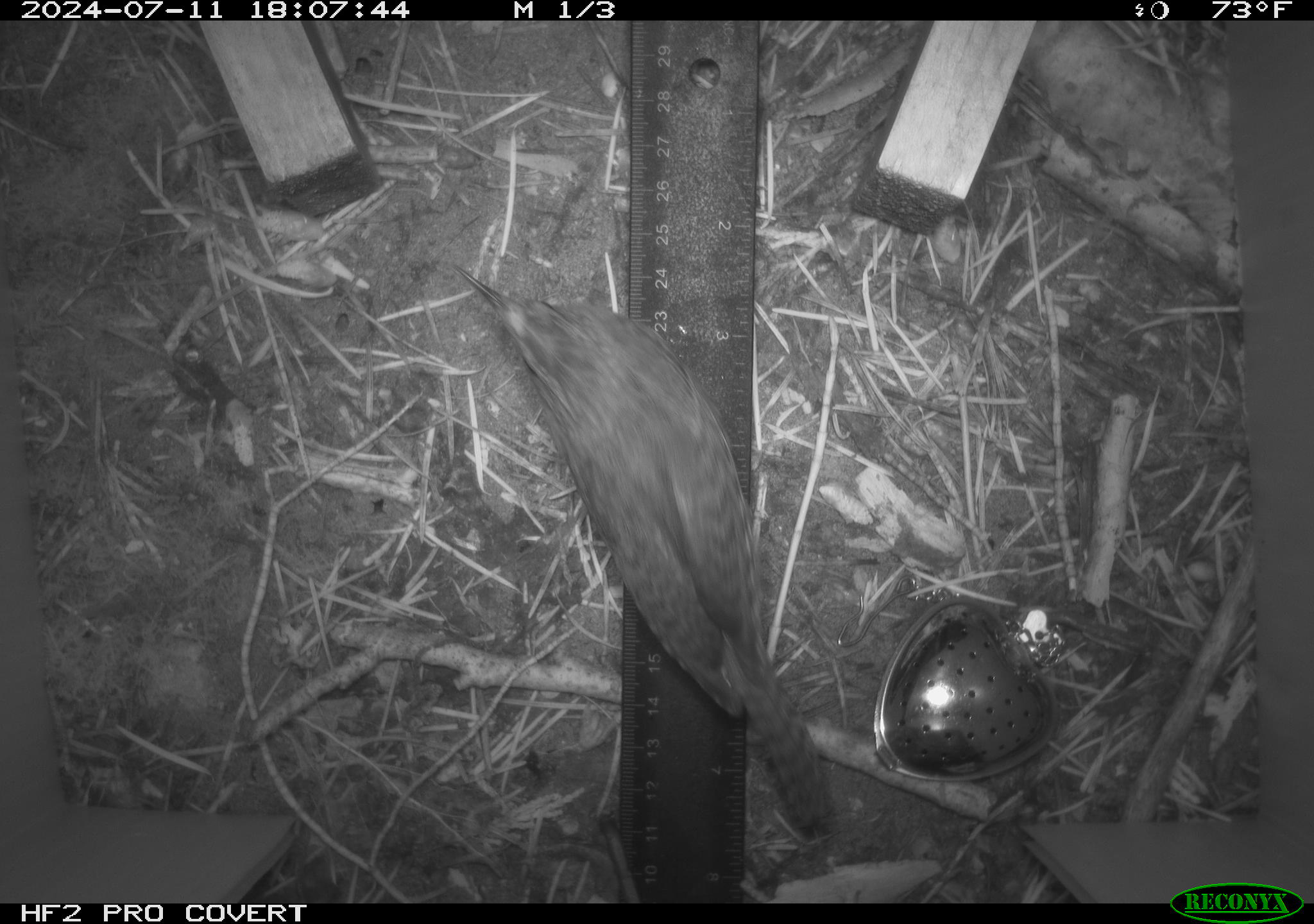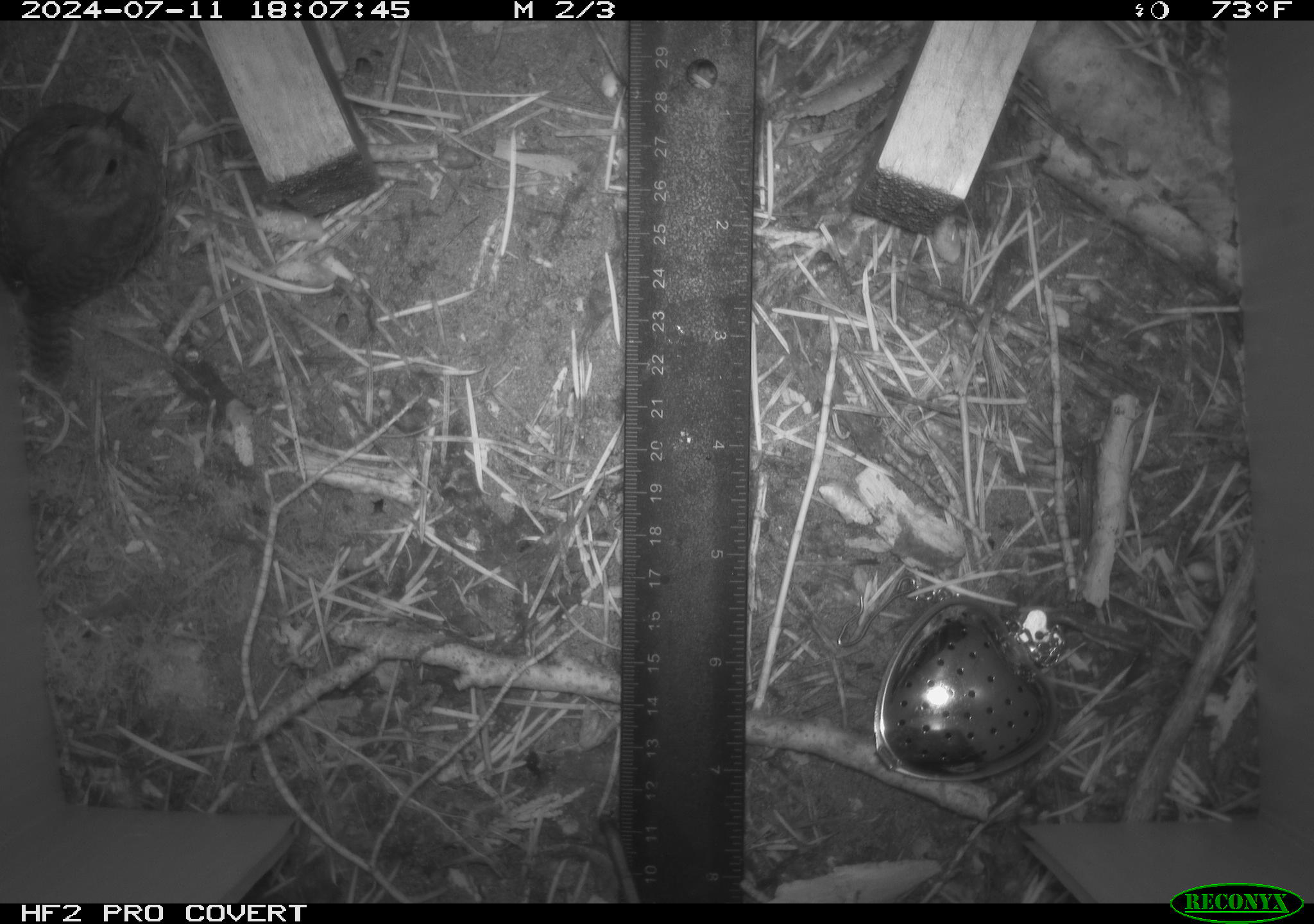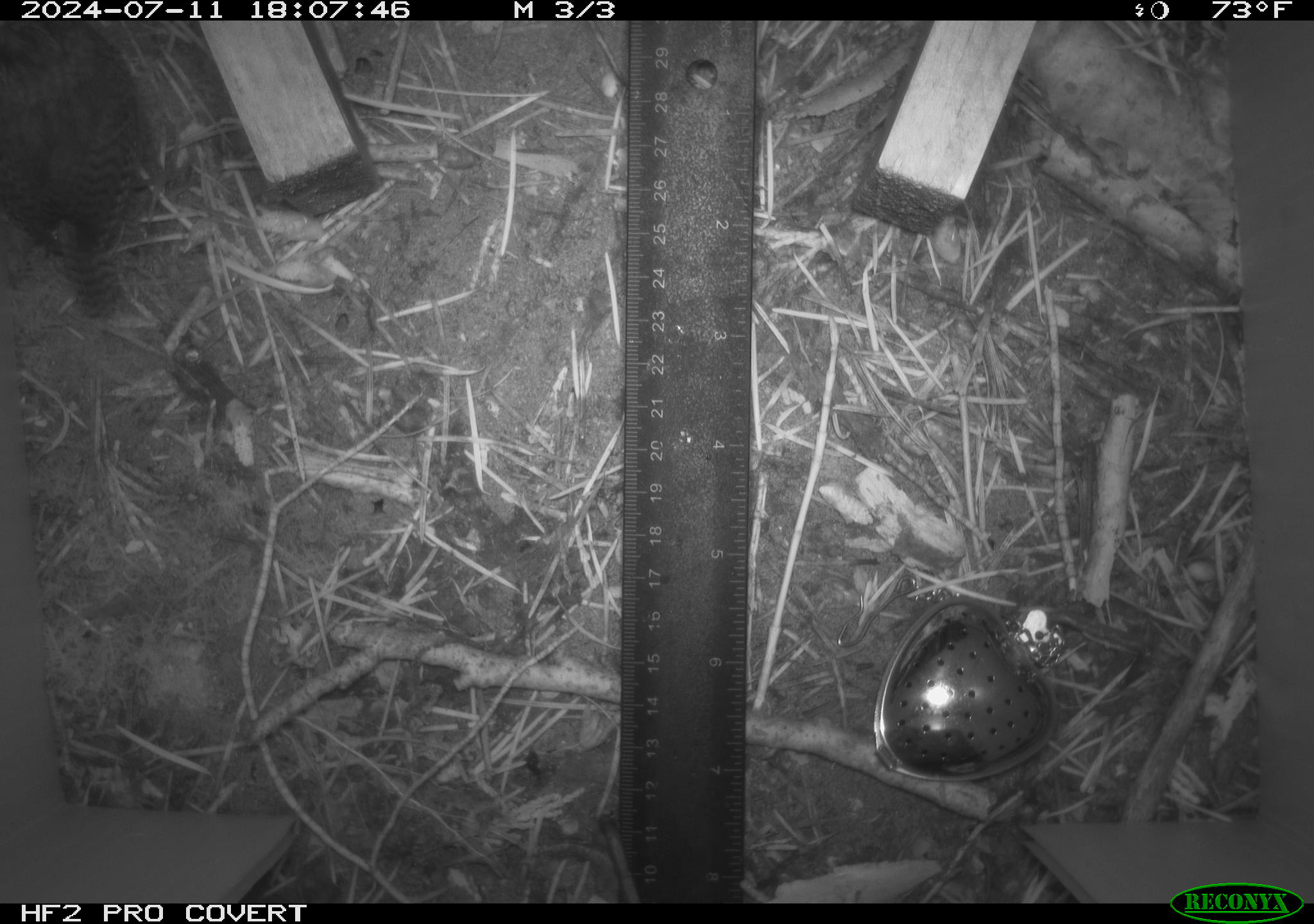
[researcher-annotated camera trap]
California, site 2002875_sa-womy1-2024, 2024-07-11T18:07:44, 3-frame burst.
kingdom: Animalia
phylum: Chordata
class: Aves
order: Passeriformes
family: Troglodytidae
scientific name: Troglodytidae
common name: wren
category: troglodytidae family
Troglodytidae family (wren) (Troglodytidae).